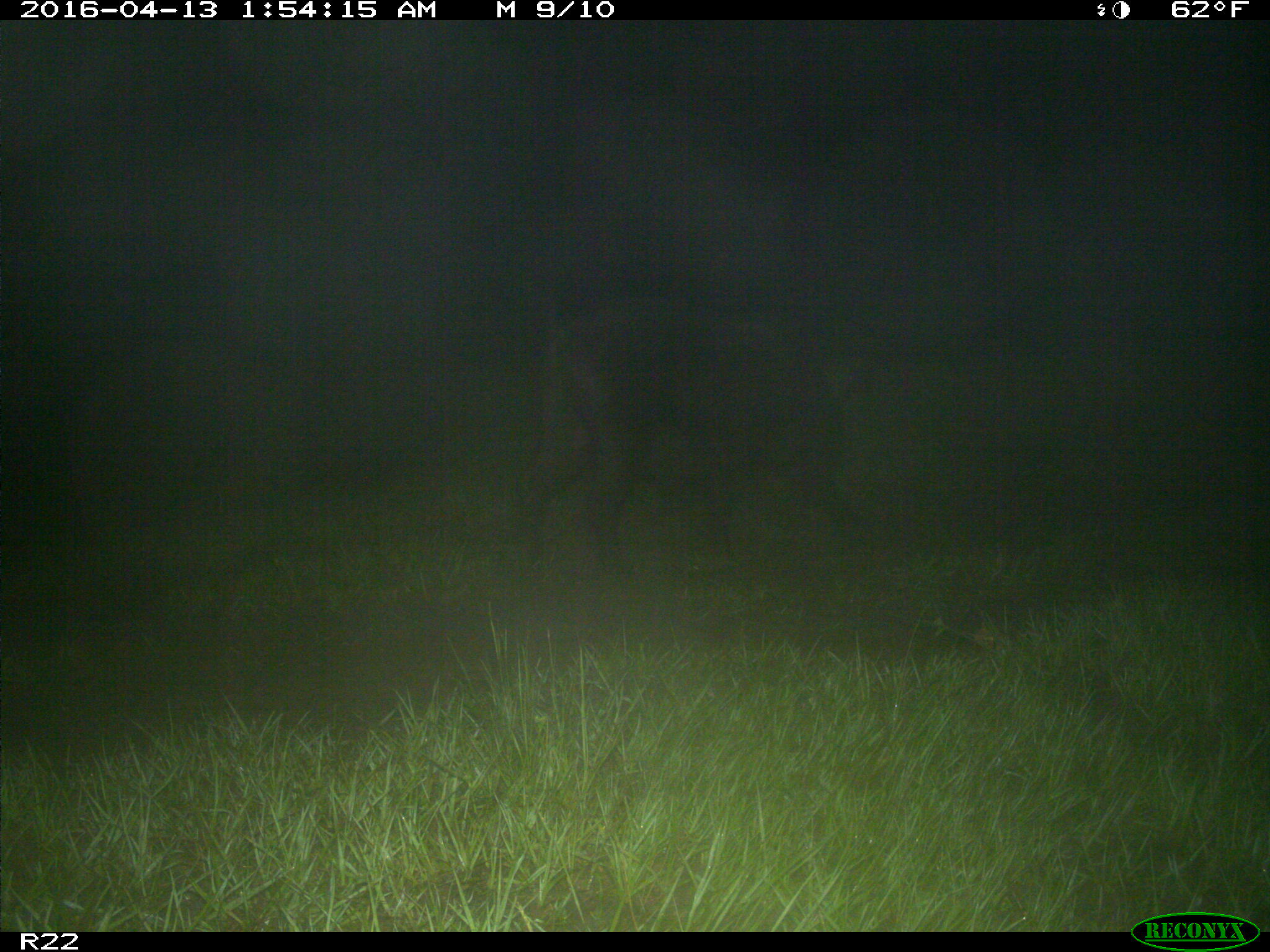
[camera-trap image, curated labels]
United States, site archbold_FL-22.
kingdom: Animalia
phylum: Chordata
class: Mammalia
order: Artiodactyla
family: Suidae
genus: Sus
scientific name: Sus scrofa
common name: wild boar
Sus scrofa (wild boar).